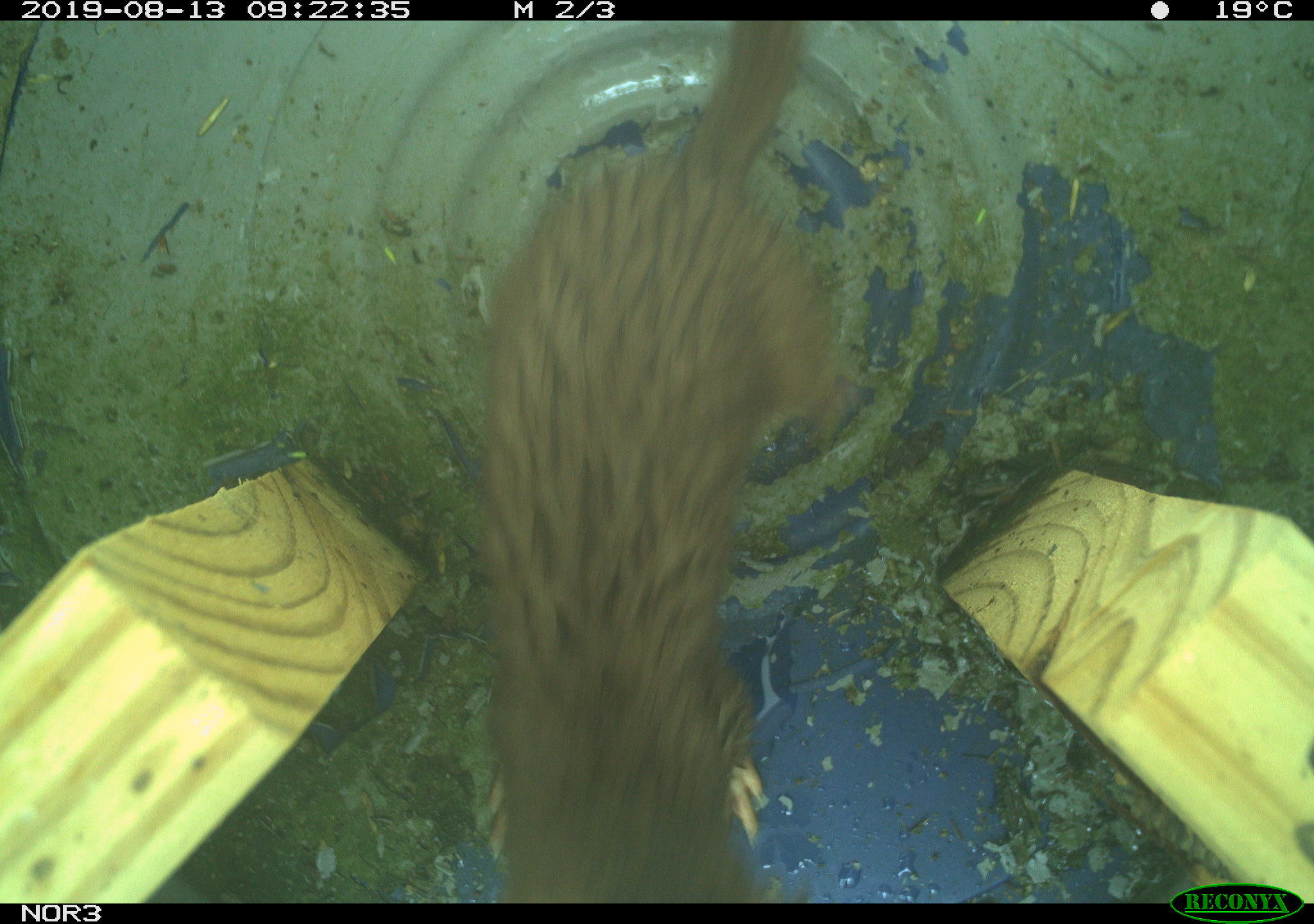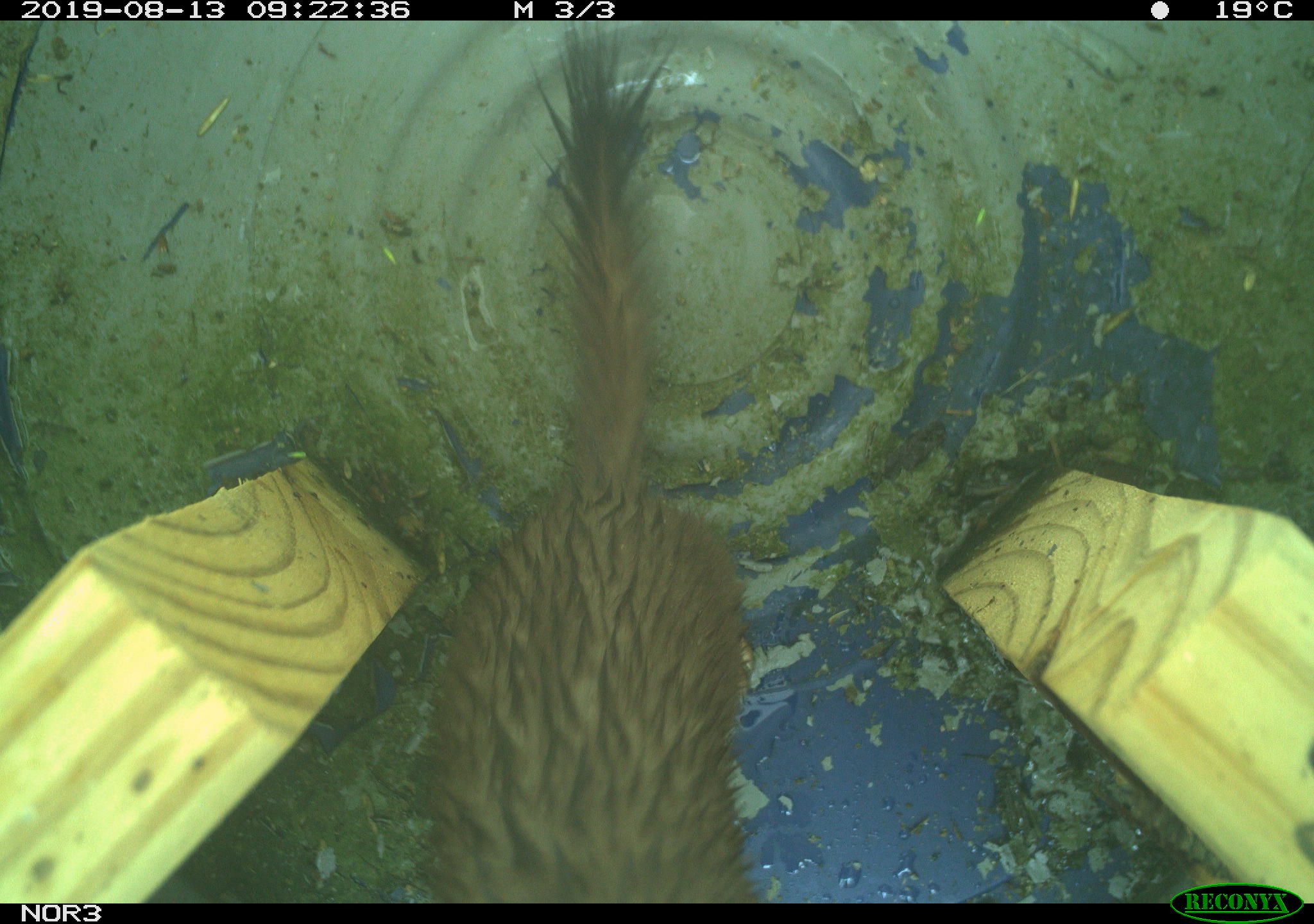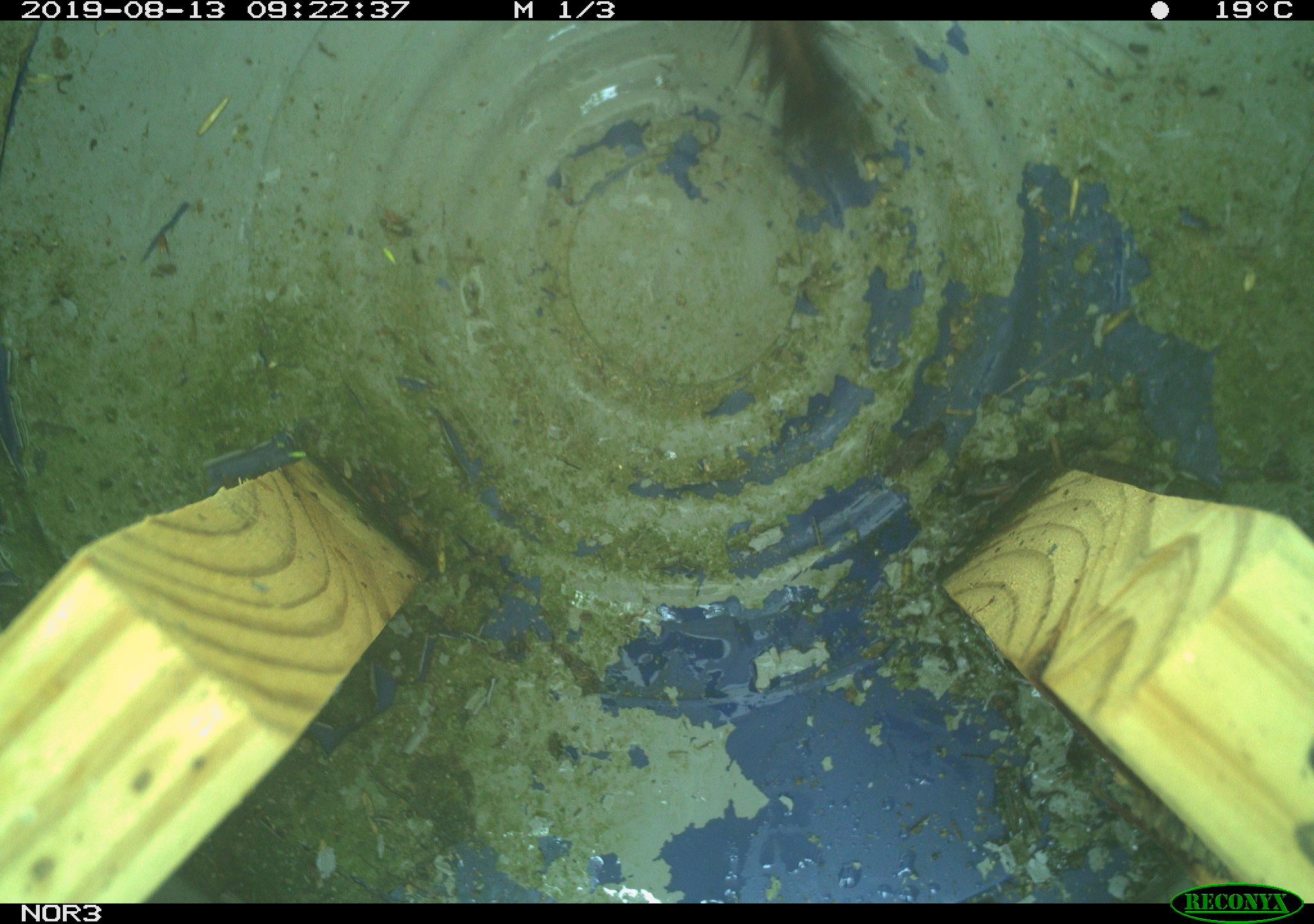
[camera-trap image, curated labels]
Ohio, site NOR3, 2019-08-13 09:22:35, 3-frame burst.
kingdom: Animalia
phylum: Chordata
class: Mammalia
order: Carnivora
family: Mustelidae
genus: Neogale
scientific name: Neogale frenata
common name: long-tailed weasel